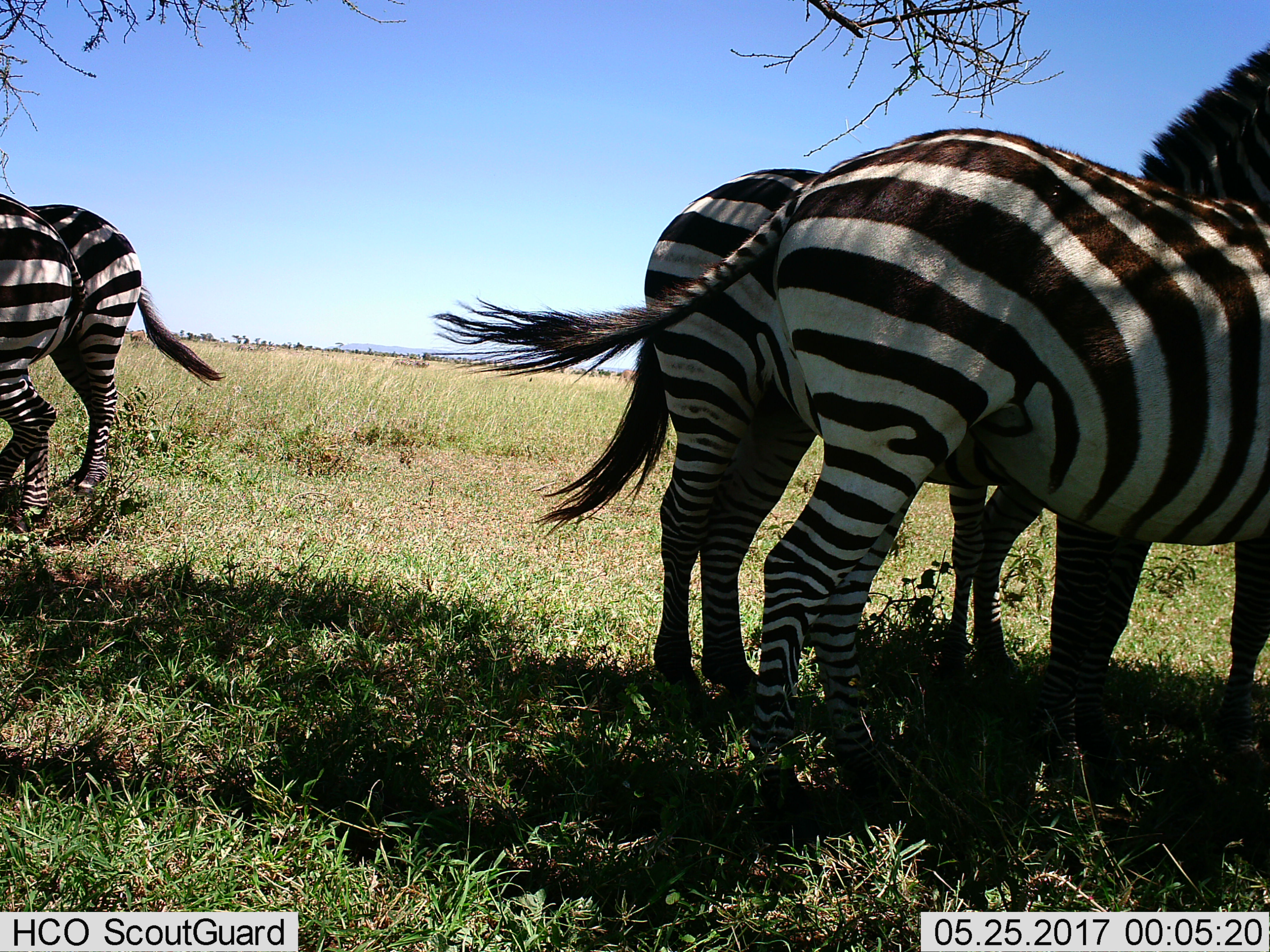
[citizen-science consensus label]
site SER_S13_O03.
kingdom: Animalia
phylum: Chordata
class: Mammalia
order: Perissodactyla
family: Equidae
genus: Equus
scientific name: Equus quagga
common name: plains zebra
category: zebraplains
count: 4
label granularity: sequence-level